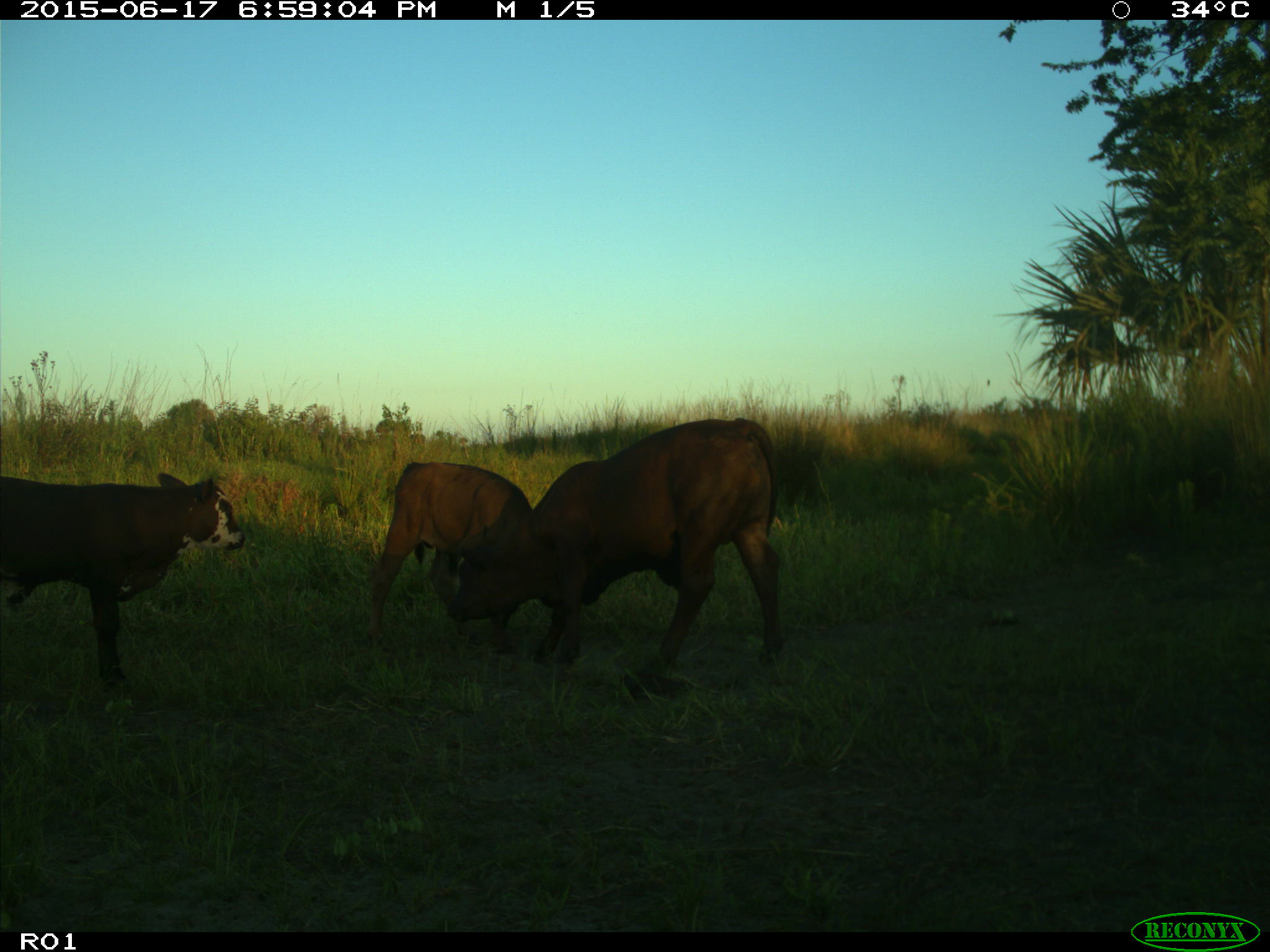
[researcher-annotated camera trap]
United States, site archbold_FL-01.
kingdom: Animalia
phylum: Chordata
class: Mammalia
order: Artiodactyla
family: Bovidae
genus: Bos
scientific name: Bos taurus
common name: domestic cow